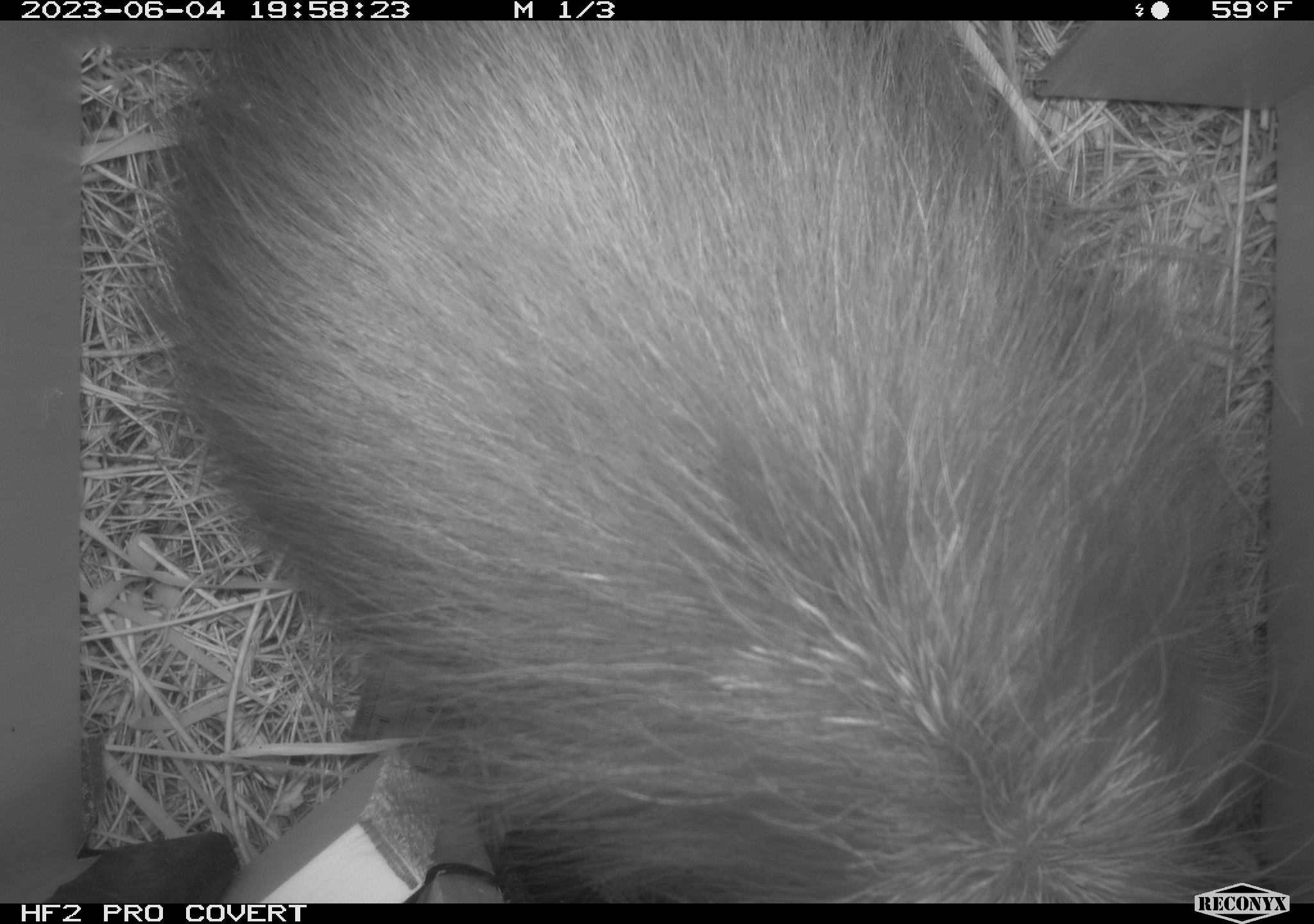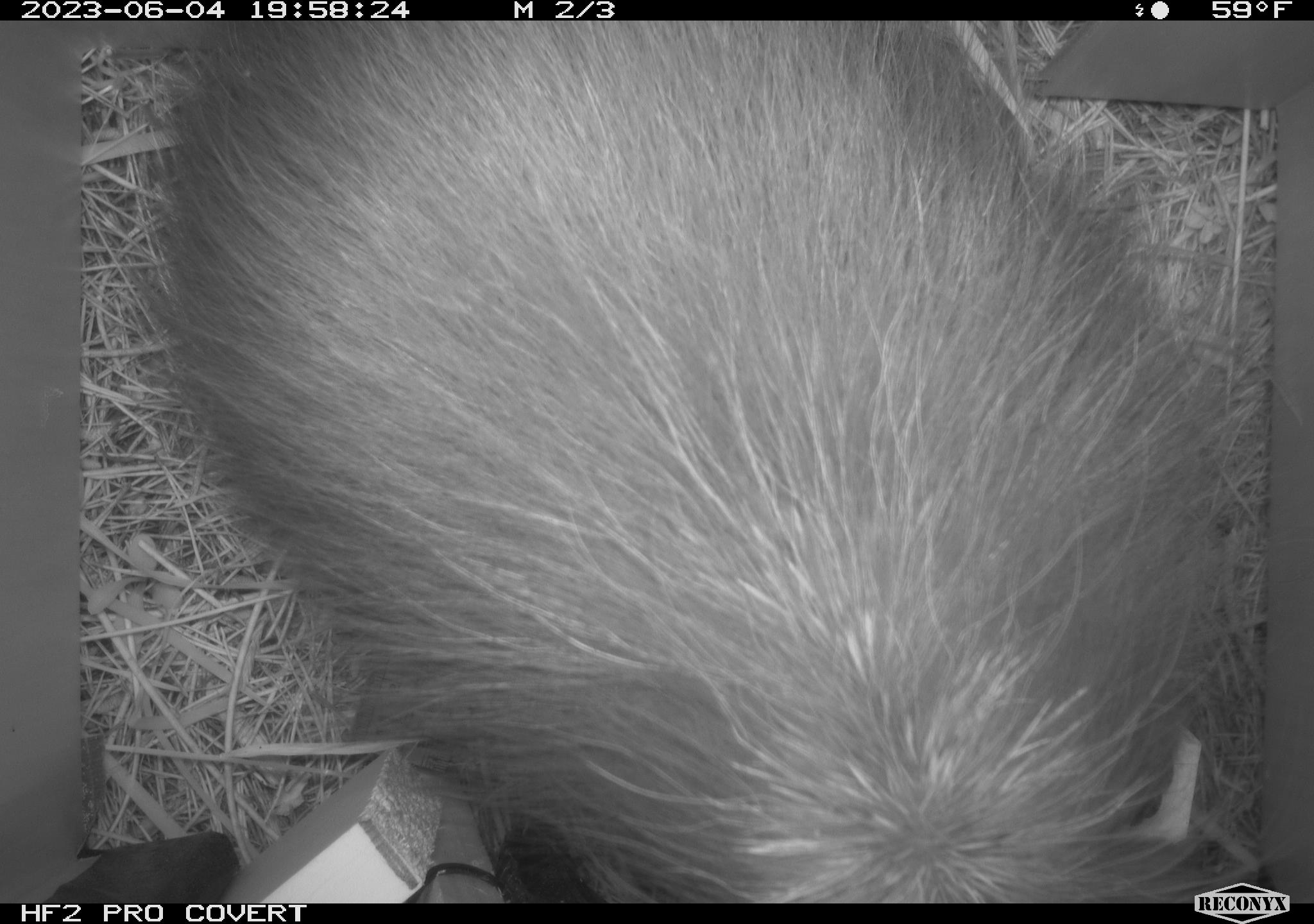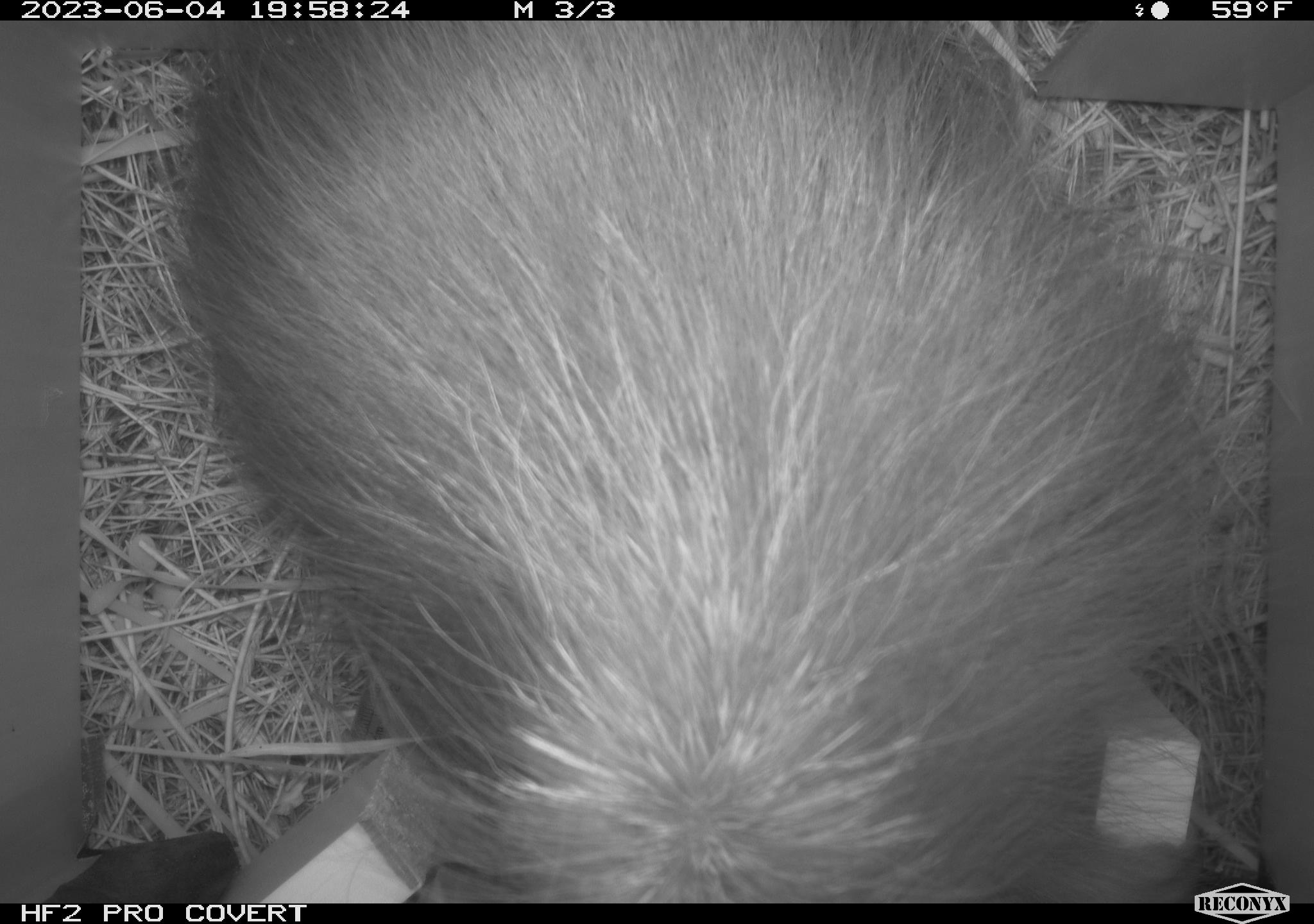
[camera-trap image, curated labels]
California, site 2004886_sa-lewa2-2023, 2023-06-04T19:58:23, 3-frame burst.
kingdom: Animalia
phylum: Chordata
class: Mammalia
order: Rodentia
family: Erethizontidae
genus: Erethizon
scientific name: Erethizon dorsatum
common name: north american porcupine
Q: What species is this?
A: North american porcupine (Erethizon dorsatum).